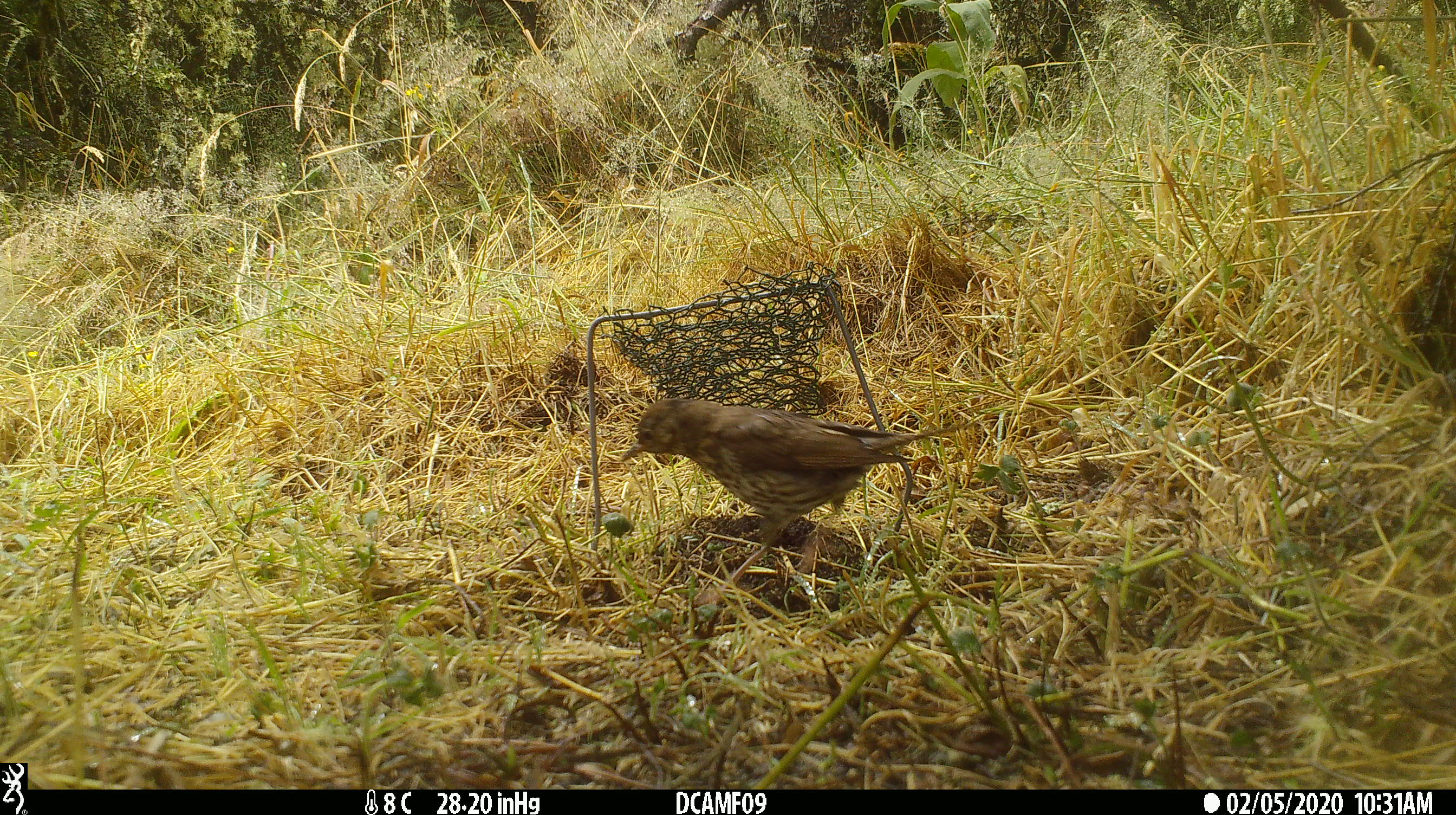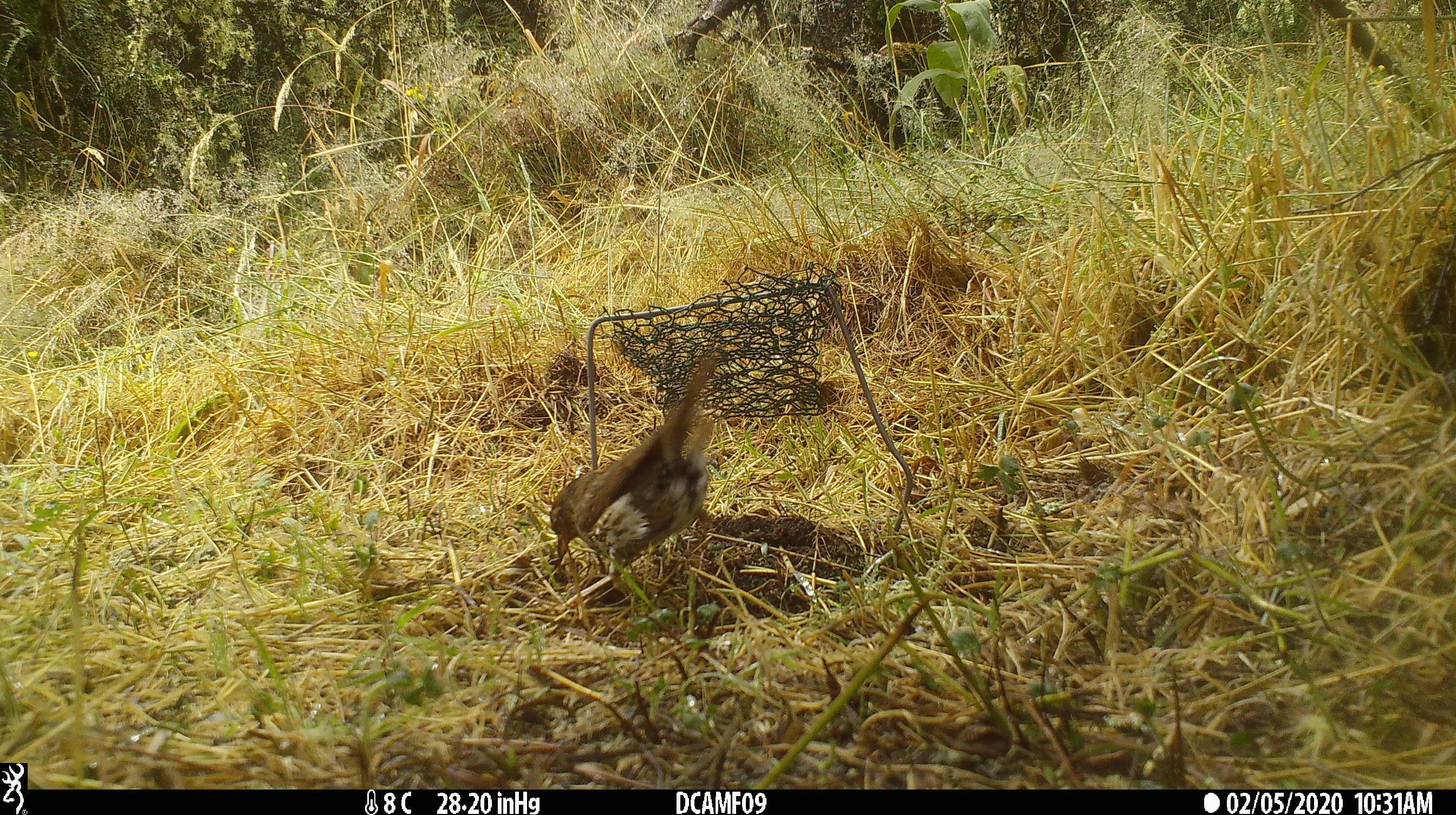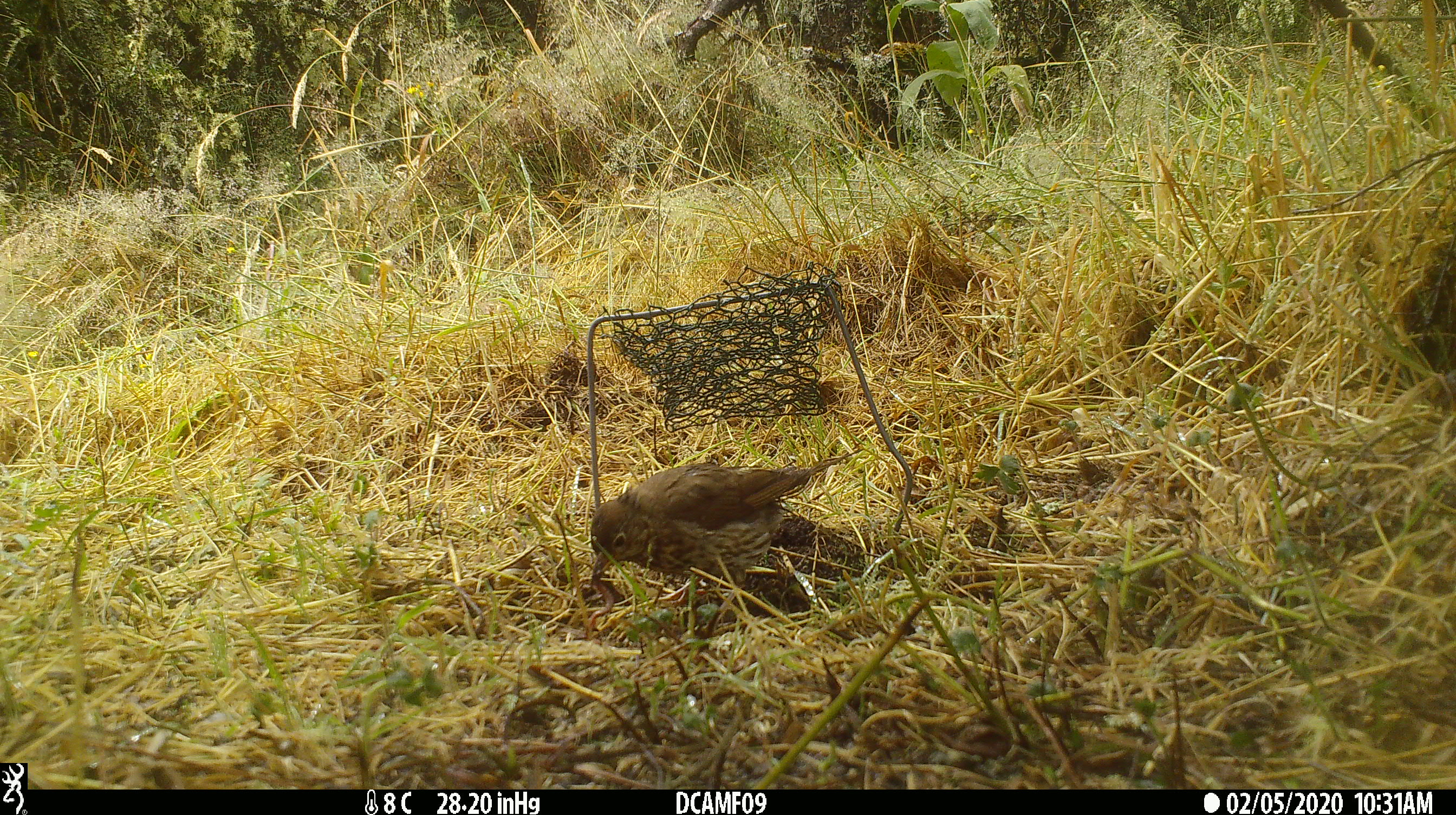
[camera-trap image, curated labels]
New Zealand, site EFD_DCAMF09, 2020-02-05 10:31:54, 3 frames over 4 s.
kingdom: Animalia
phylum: Chordata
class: Aves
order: Passeriformes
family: Turdidae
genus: Turdus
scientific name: Turdus philomelos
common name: song thrush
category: thrush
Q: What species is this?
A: Thrush (song thrush) (Turdus philomelos).